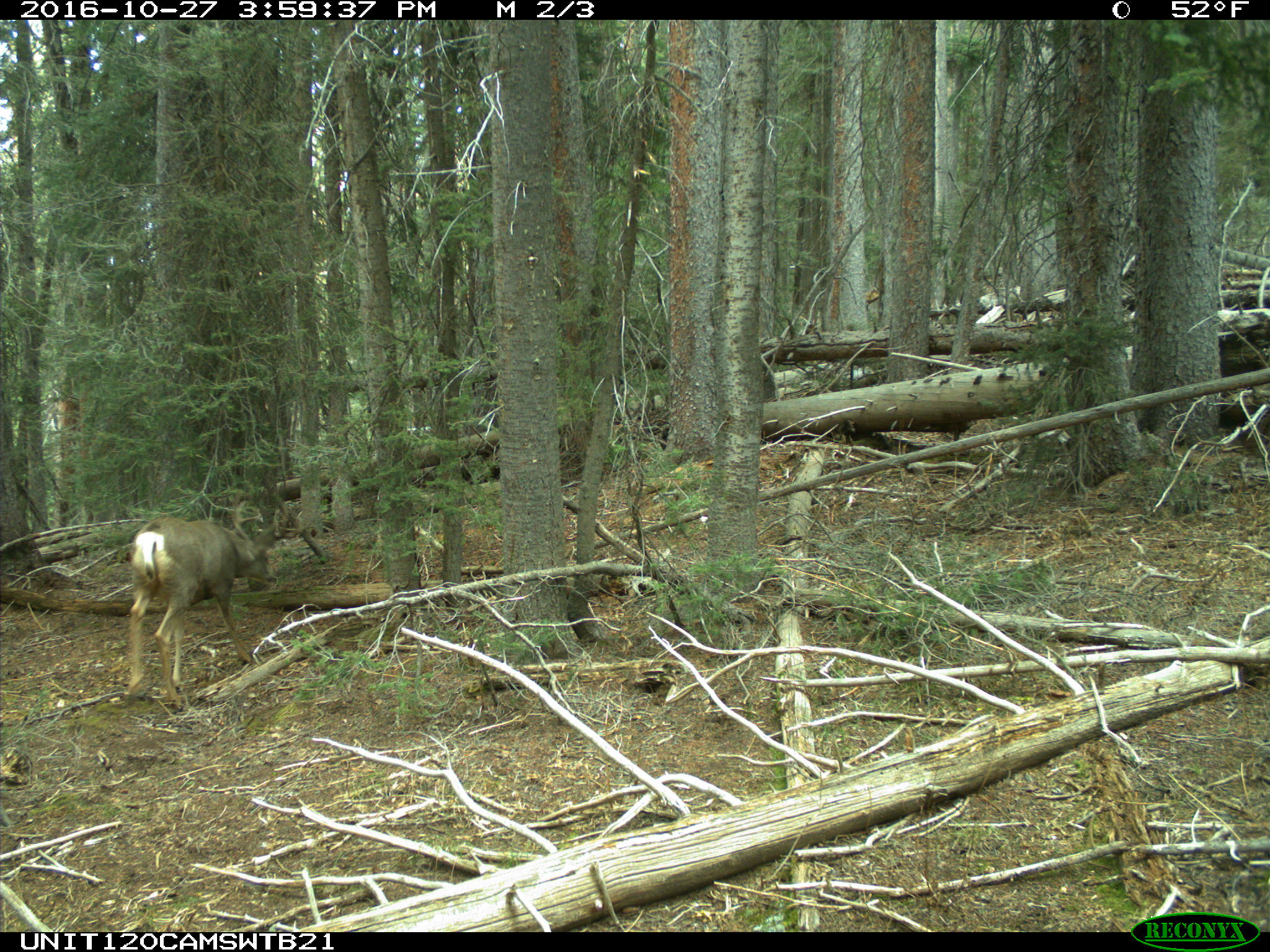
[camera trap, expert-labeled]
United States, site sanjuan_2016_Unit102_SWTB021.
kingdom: Animalia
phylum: Chordata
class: Mammalia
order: Artiodactyla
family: Cervidae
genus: Odocoileus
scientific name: Odocoileus hemionus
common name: mule deer